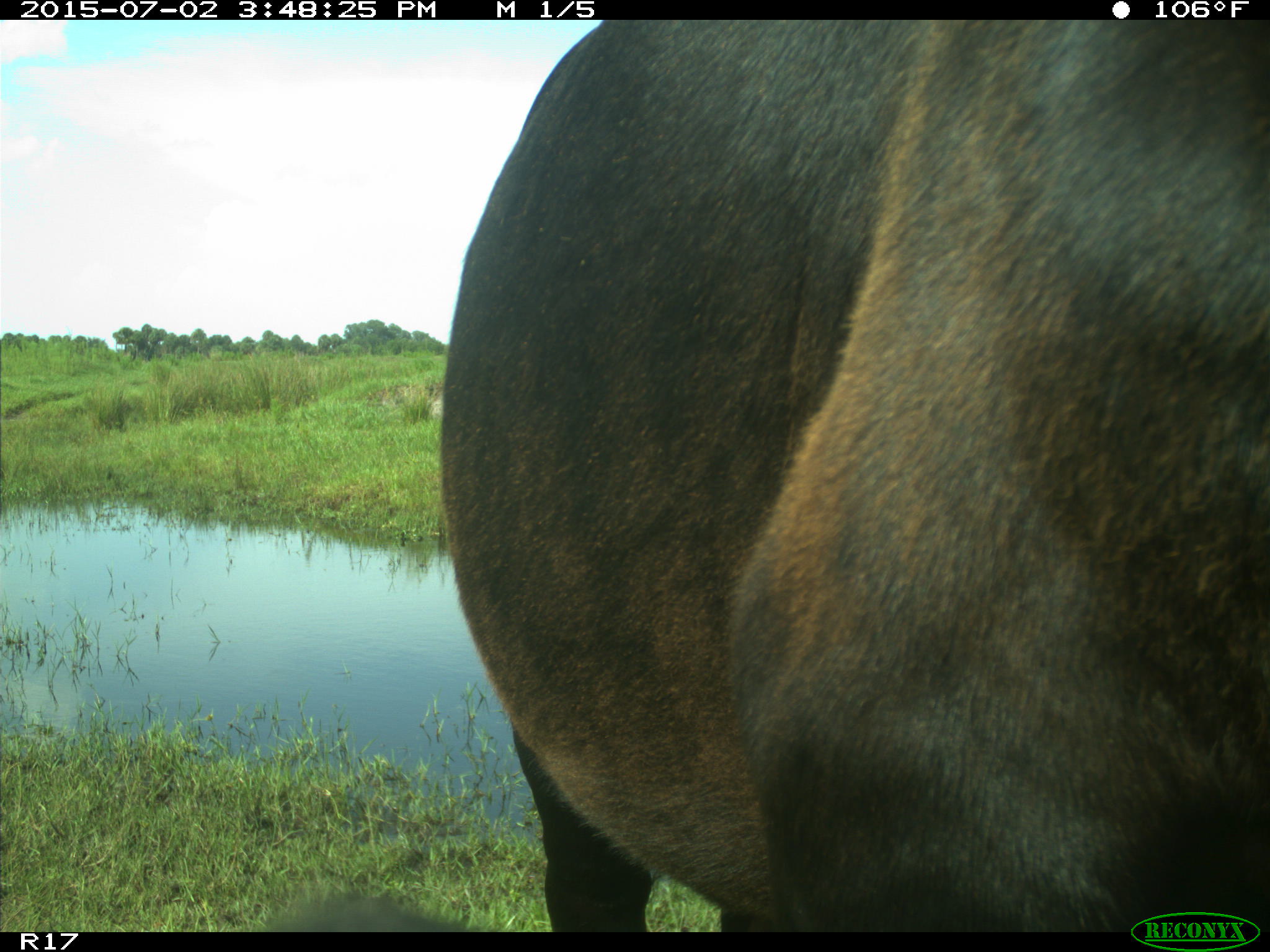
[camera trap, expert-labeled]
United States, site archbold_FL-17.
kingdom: Animalia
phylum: Chordata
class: Mammalia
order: Artiodactyla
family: Bovidae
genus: Bos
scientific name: Bos taurus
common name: domestic cow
Bos taurus (domestic cow).